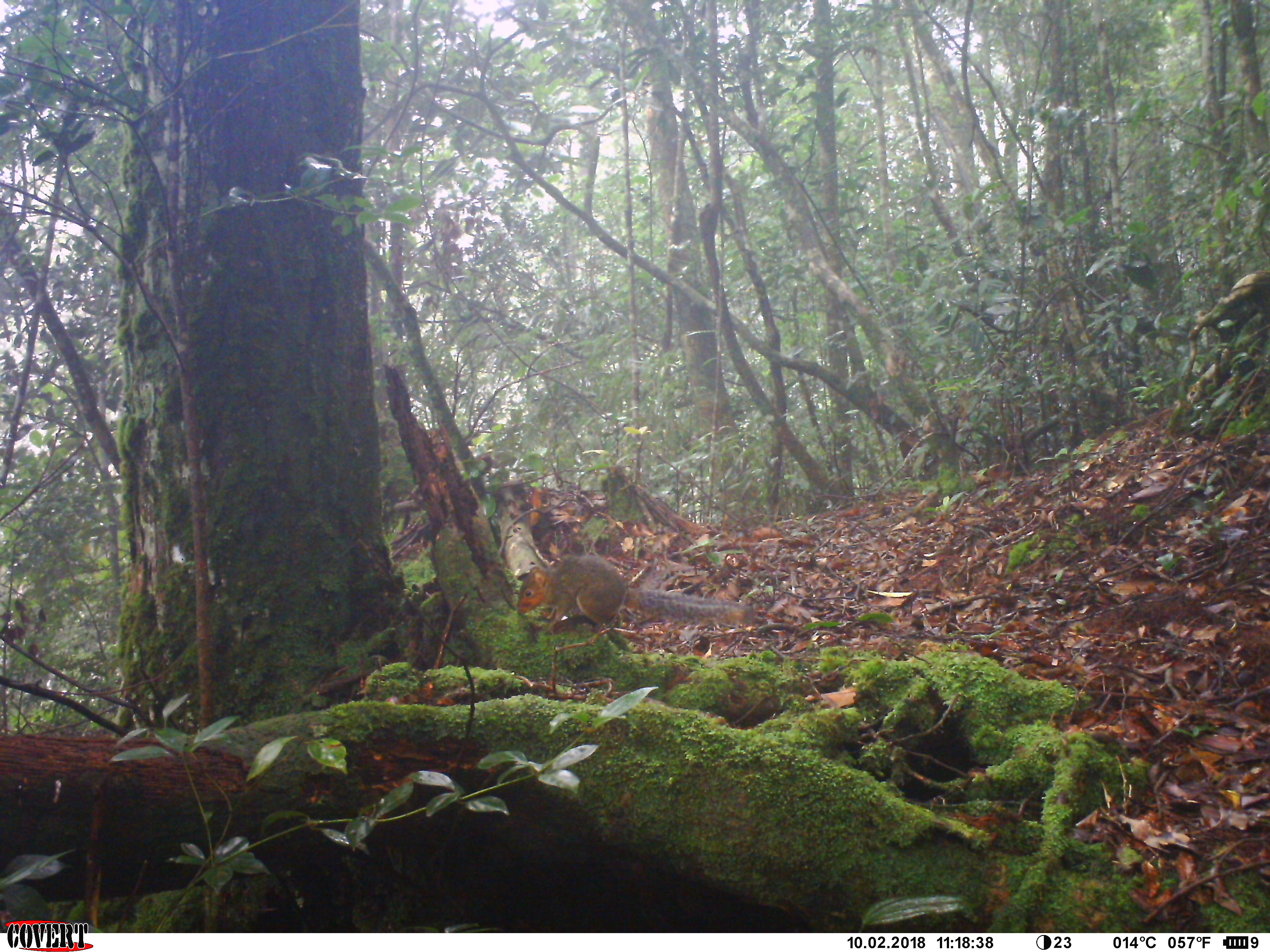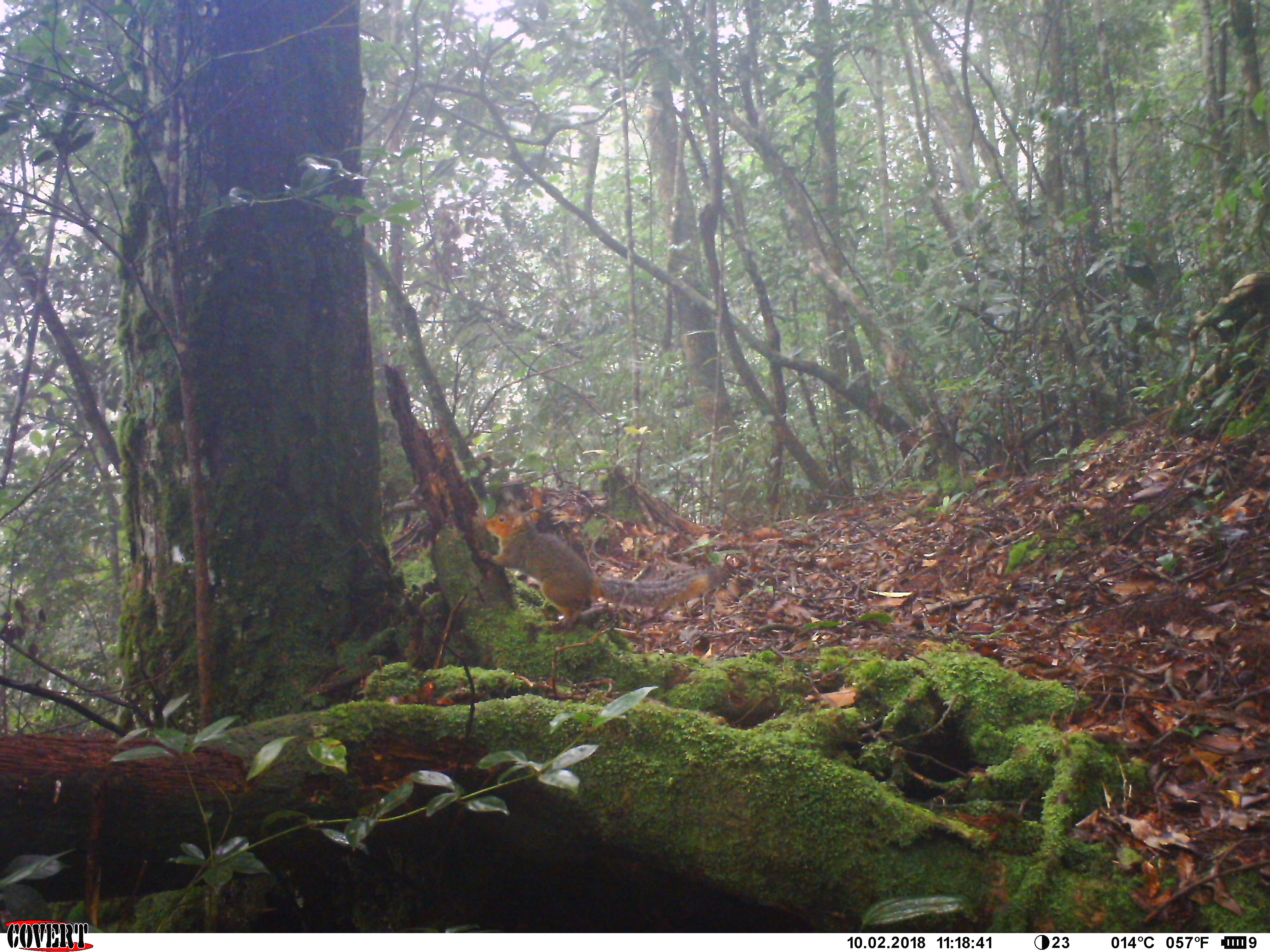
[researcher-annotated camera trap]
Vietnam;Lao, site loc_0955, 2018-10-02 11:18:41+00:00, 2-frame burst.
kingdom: Animalia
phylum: Chordata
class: Mammalia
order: Rodentia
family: Sciuridae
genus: Dremomys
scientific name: Dremomys rufigenis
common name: red-cheeked squirrel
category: red cheeked squirrel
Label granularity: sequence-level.